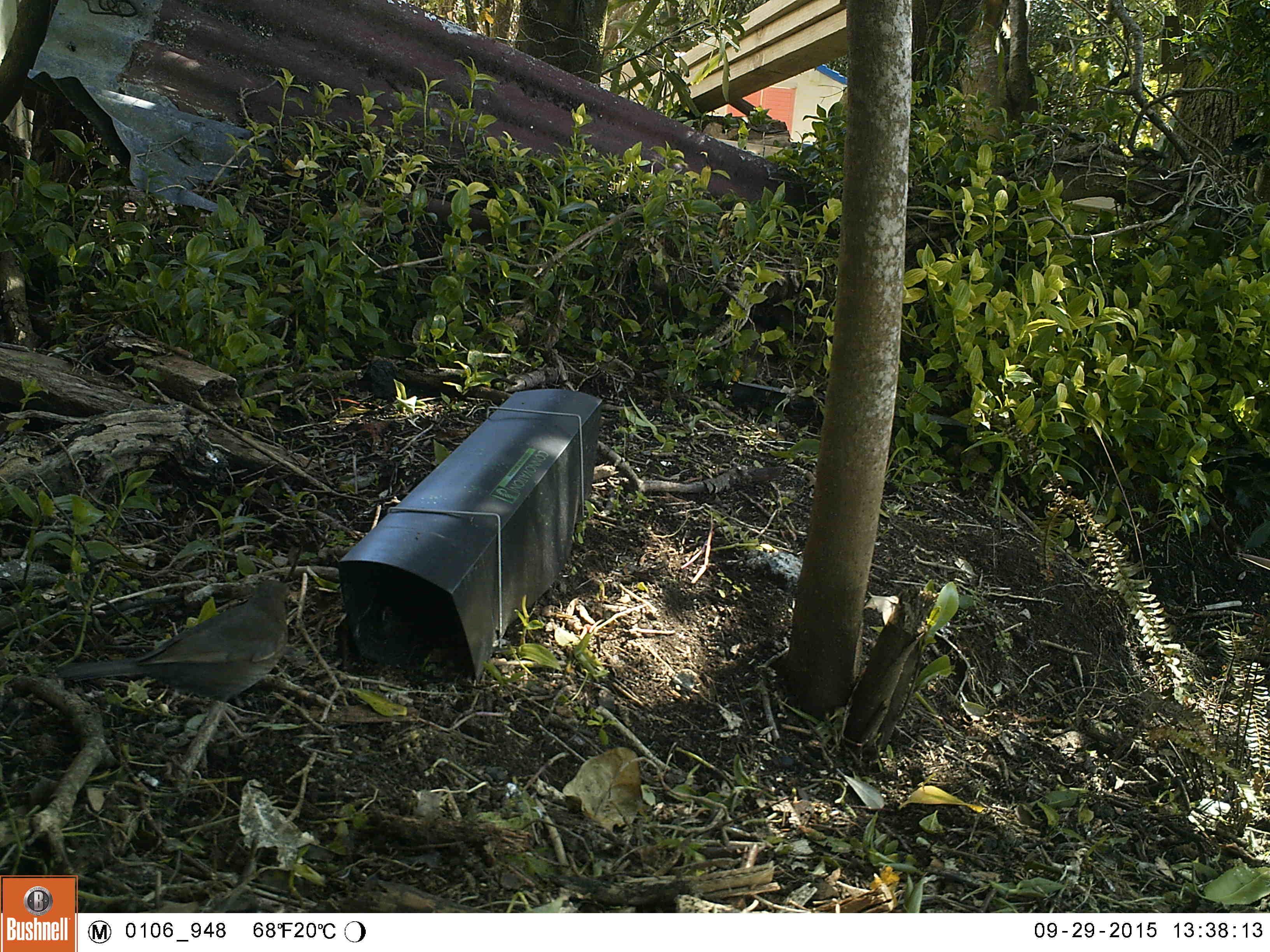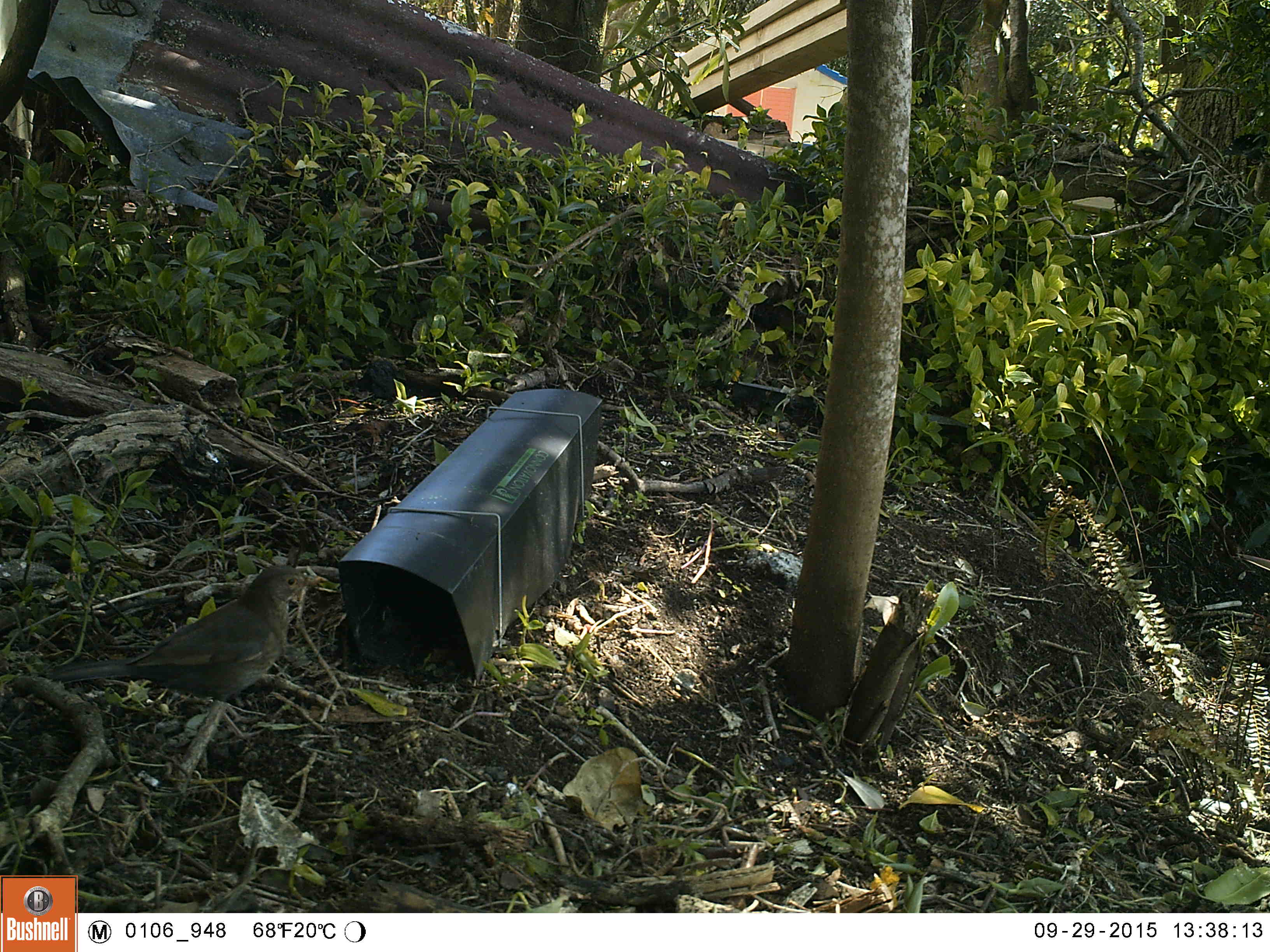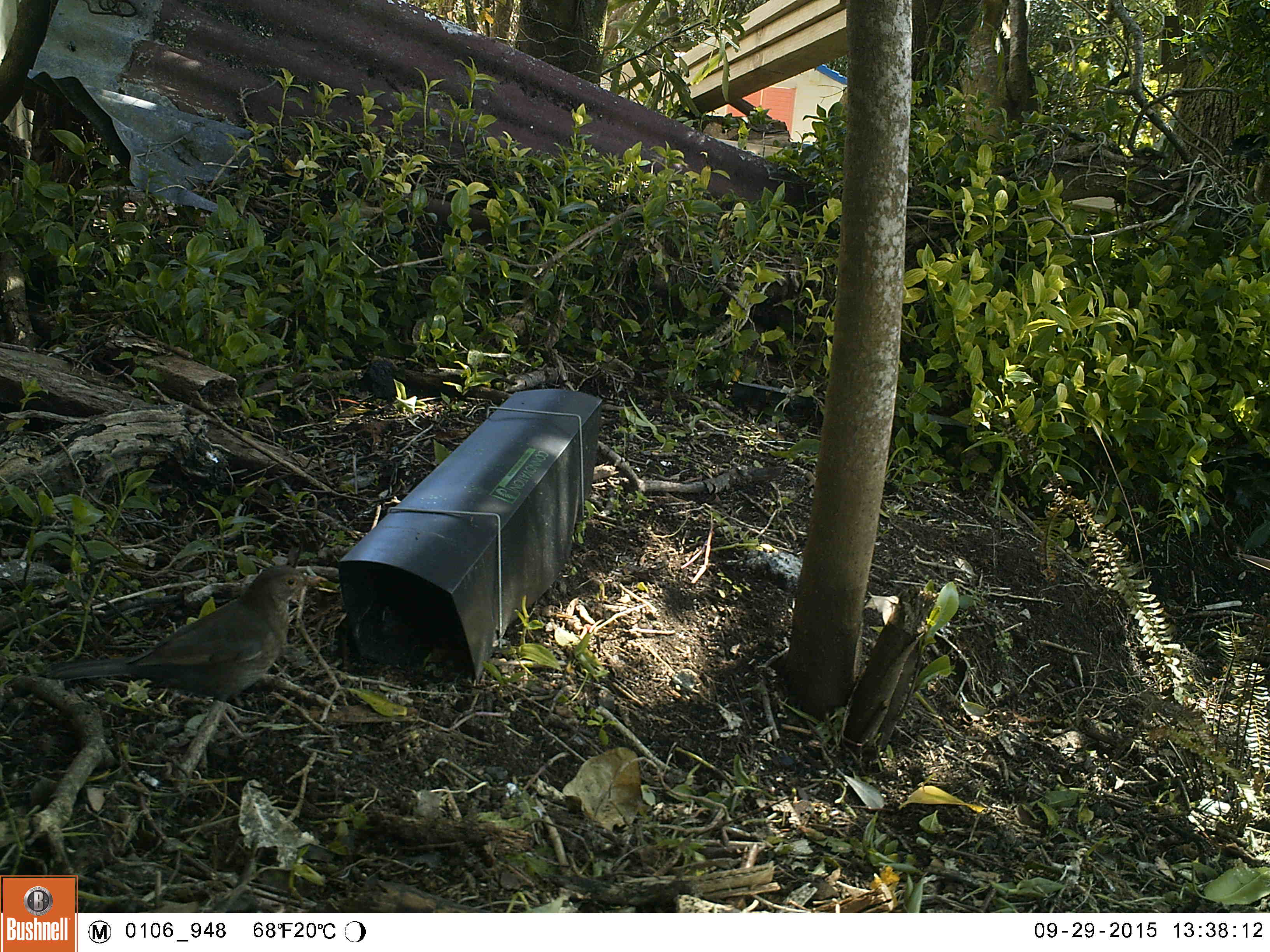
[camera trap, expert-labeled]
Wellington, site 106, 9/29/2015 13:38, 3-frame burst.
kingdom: Animalia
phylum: Chordata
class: Aves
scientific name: Aves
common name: bird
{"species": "bird (Aves)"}